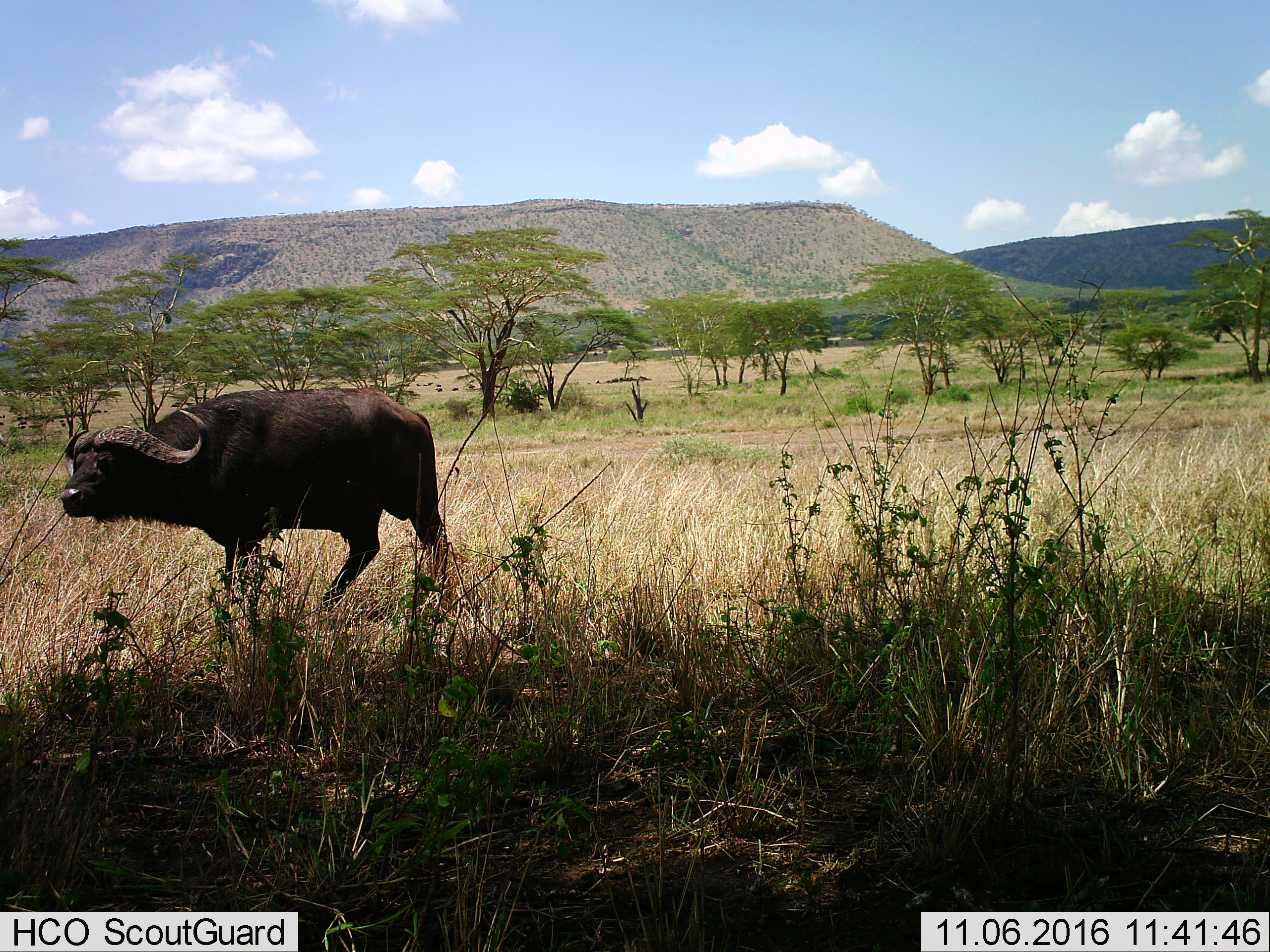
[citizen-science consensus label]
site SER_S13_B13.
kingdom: Animalia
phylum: Chordata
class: Mammalia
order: Artiodactyla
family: Bovidae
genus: Syncerus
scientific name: Syncerus caffer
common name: african buffalo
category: buffalo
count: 1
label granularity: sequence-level